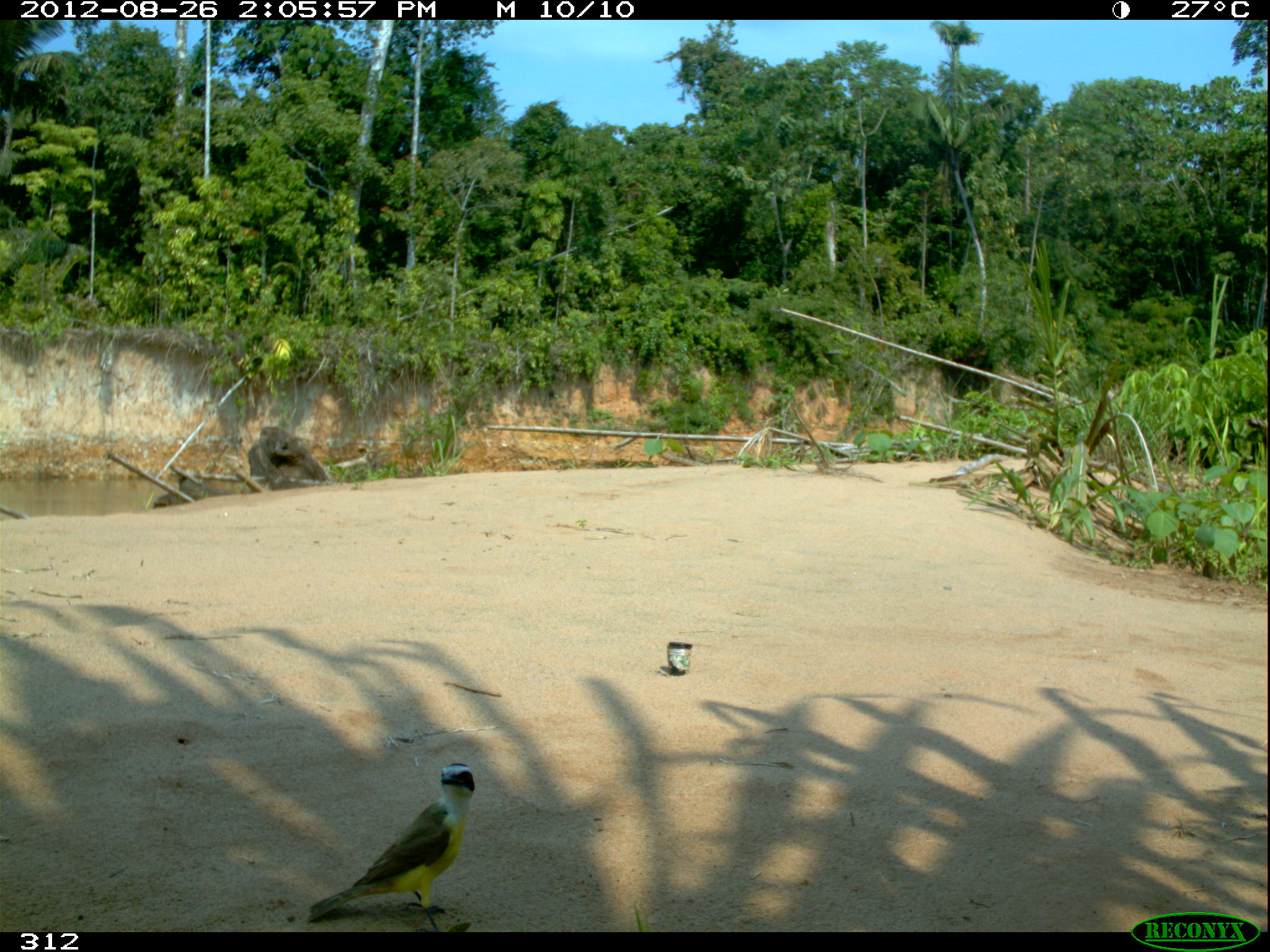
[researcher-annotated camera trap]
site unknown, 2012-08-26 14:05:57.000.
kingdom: Animalia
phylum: Chordata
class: Aves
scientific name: Aves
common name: bird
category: unknown bird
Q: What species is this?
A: Unknown bird (bird) (Aves).